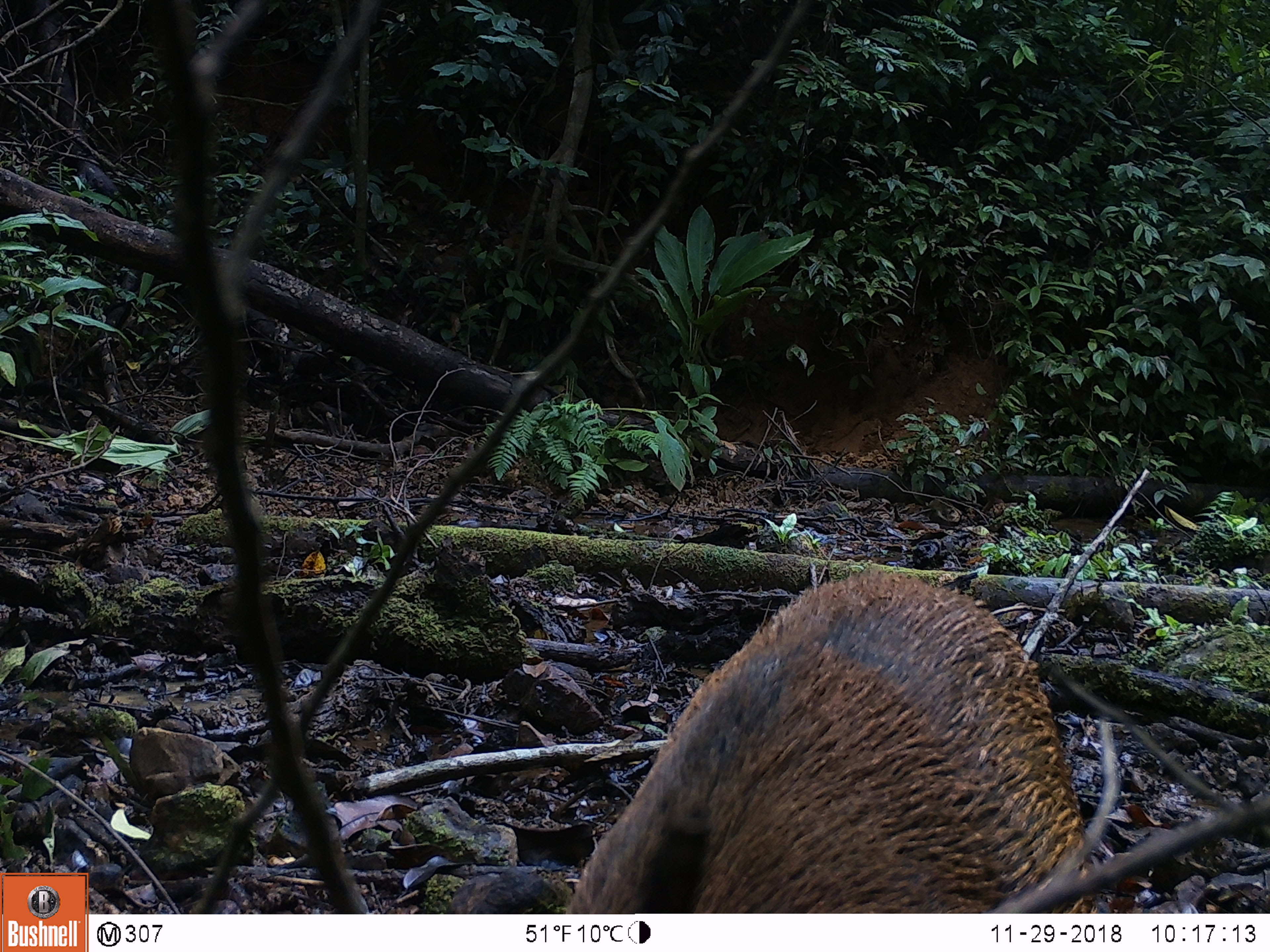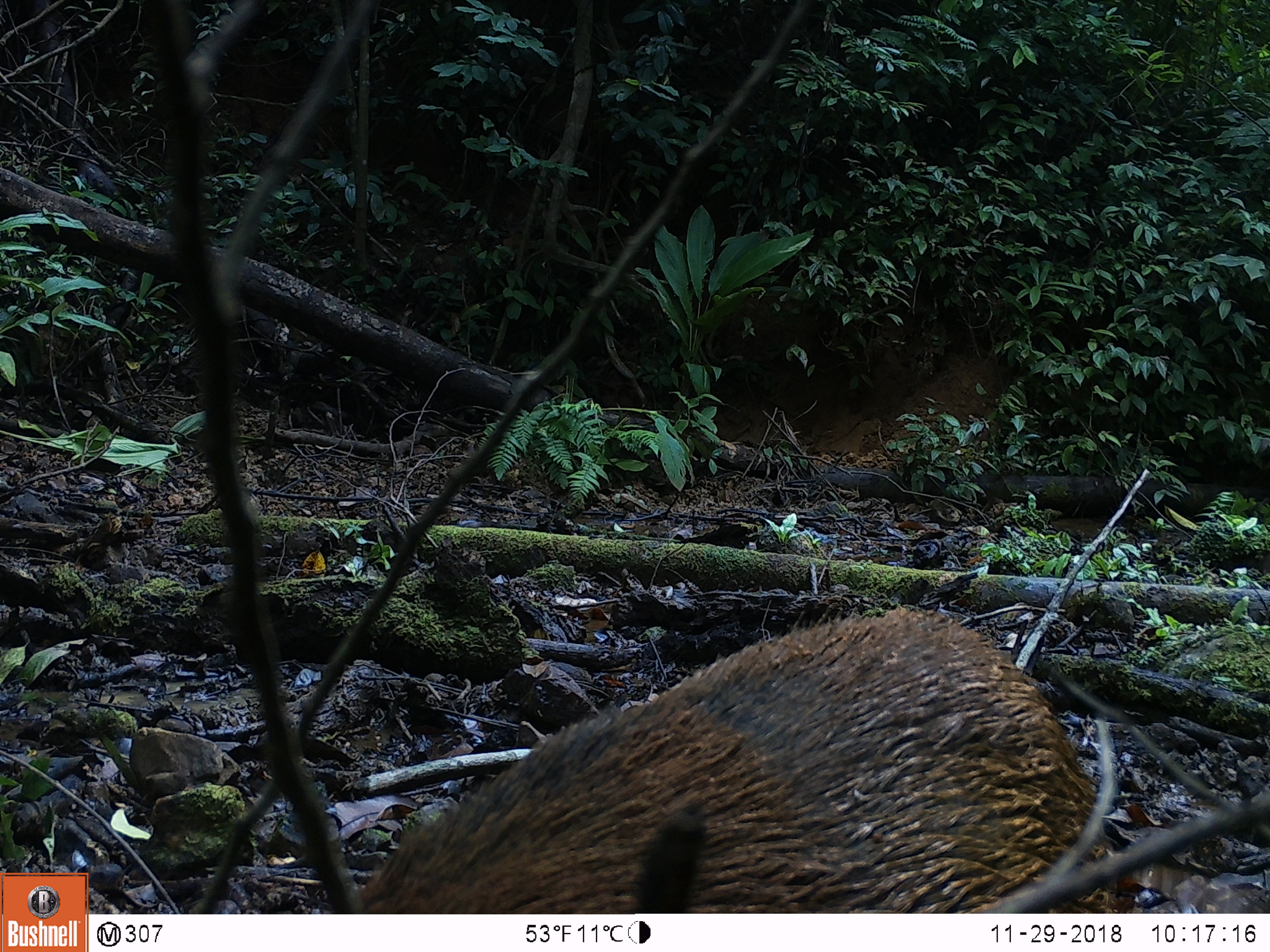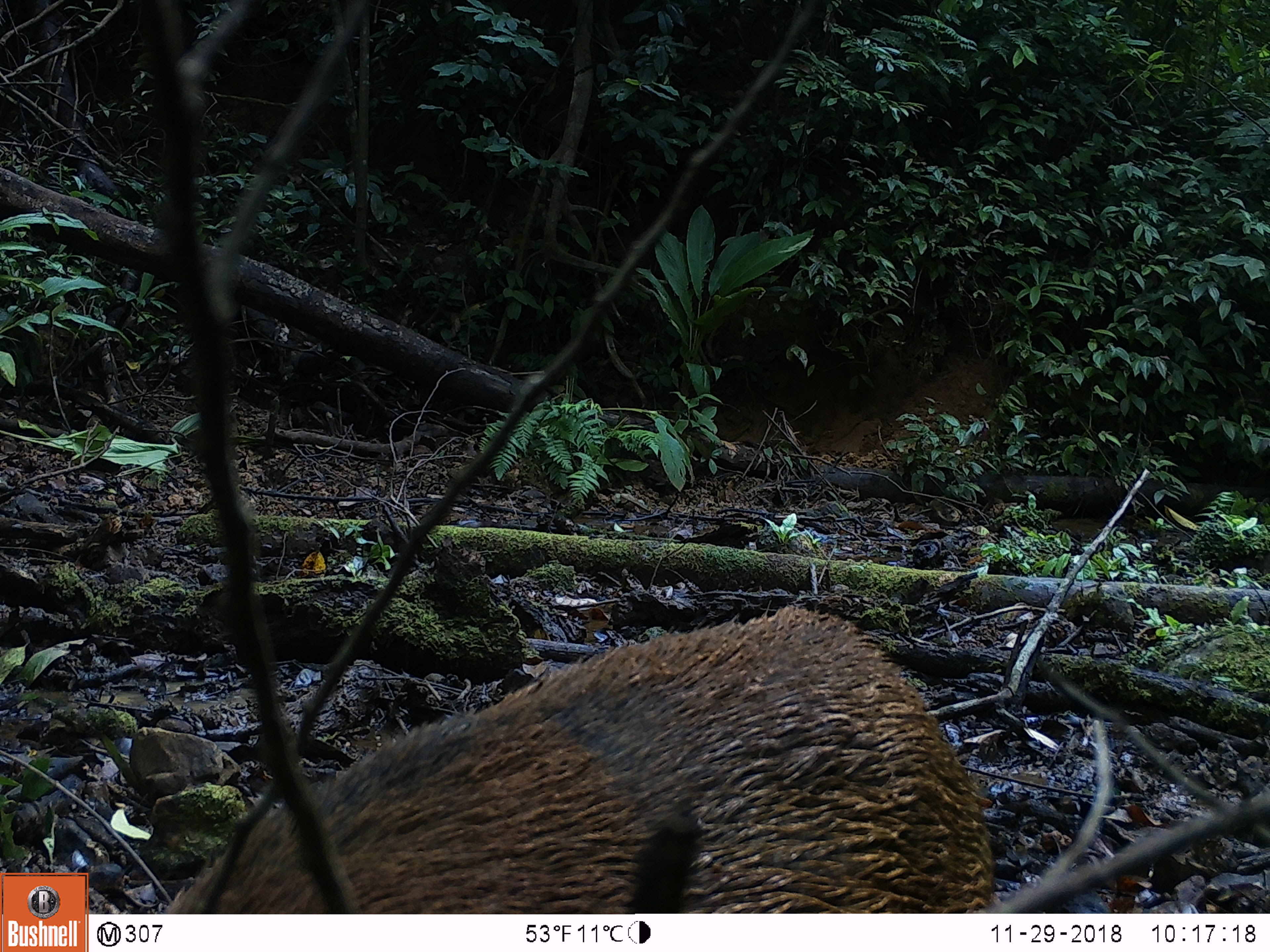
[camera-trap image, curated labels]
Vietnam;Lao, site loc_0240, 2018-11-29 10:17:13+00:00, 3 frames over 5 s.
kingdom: Animalia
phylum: Chordata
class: Mammalia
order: Artiodactyla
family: Suidae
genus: Sus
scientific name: Sus scrofa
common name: eurasian wild pig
Eurasian wild pig (Sus scrofa). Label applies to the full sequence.